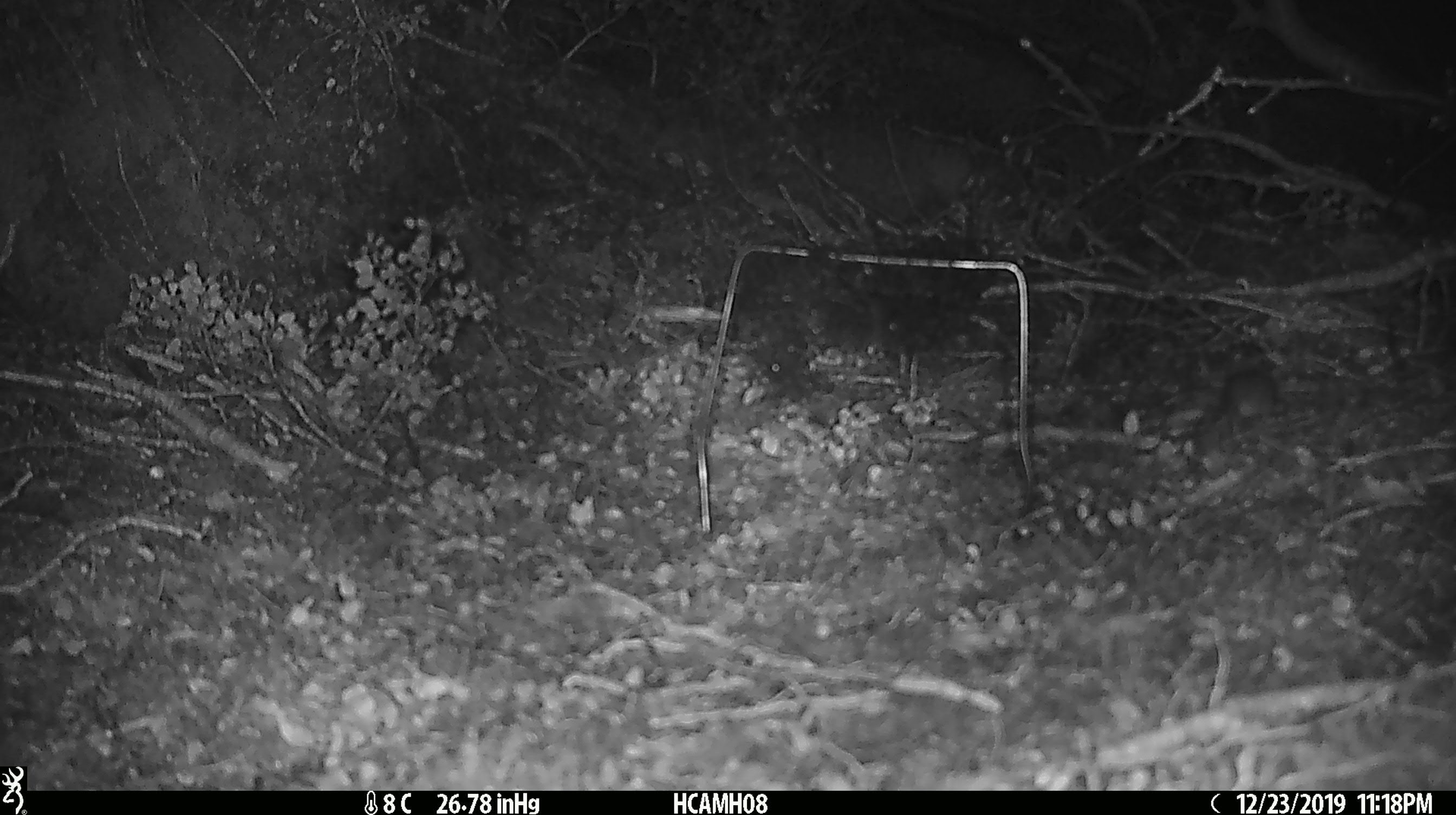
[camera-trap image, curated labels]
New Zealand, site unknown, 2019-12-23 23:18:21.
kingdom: Animalia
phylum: Chordata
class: Mammalia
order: Rodentia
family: Muridae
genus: Mus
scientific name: Mus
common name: mouse